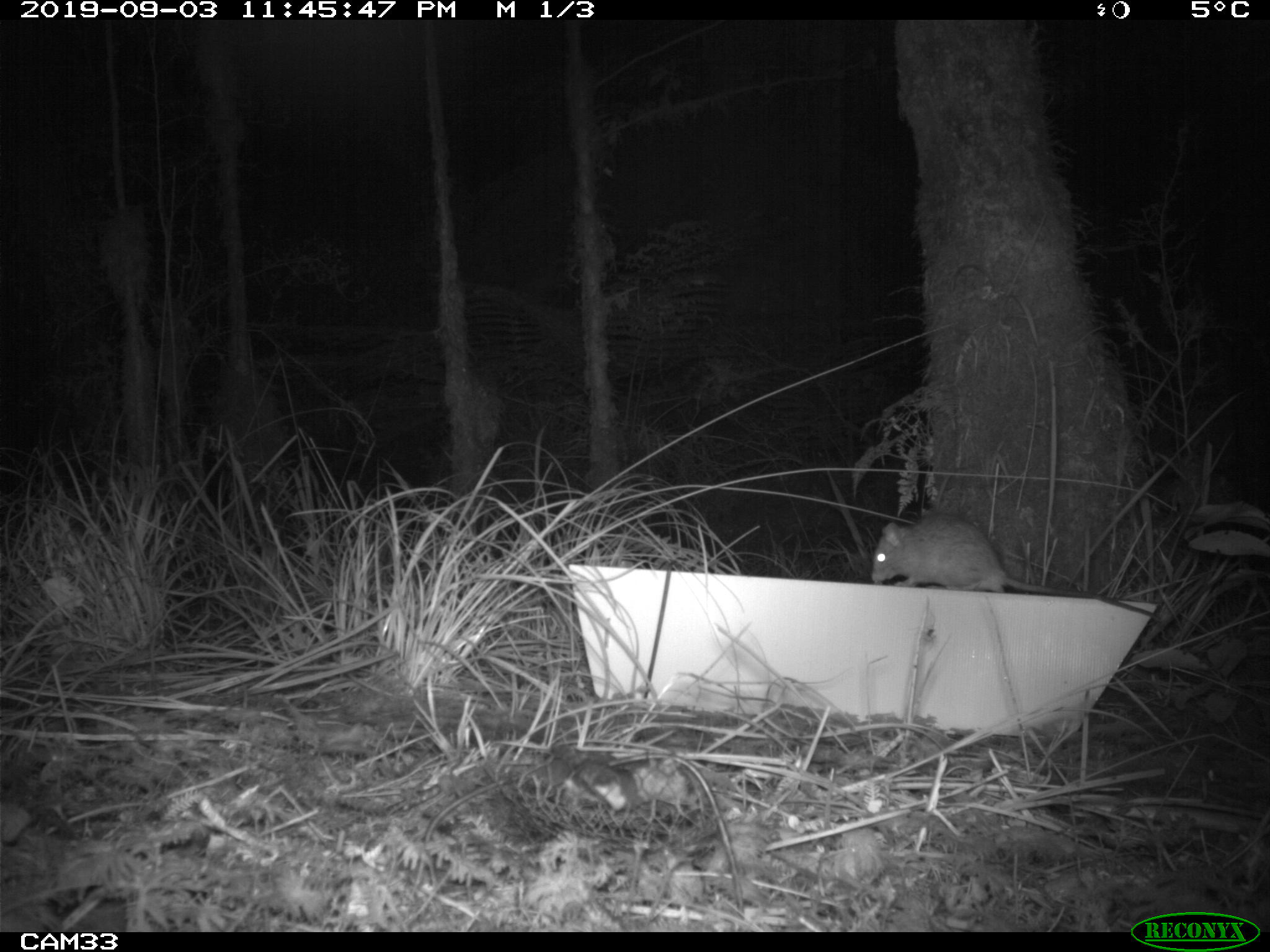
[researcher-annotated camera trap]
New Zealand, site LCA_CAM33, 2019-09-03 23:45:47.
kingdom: Animalia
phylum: Chordata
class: Mammalia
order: Rodentia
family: Muridae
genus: Rattus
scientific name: Rattus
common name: rat